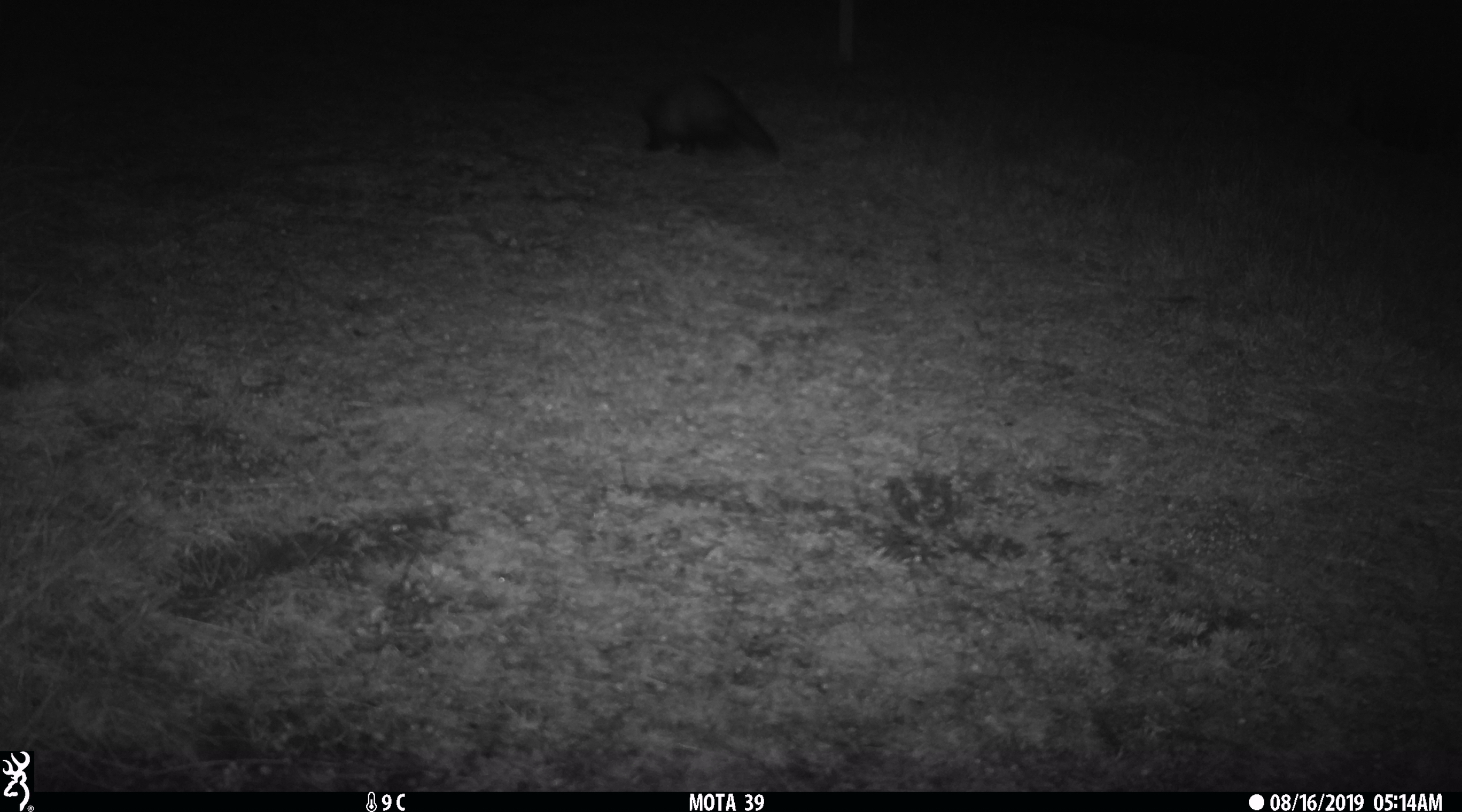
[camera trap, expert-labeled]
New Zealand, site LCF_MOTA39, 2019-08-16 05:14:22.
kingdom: Animalia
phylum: Chordata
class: Mammalia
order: Carnivora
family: Mustelidae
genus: Mustela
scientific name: Mustela furo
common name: ferret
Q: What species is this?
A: Ferret (Mustela furo).